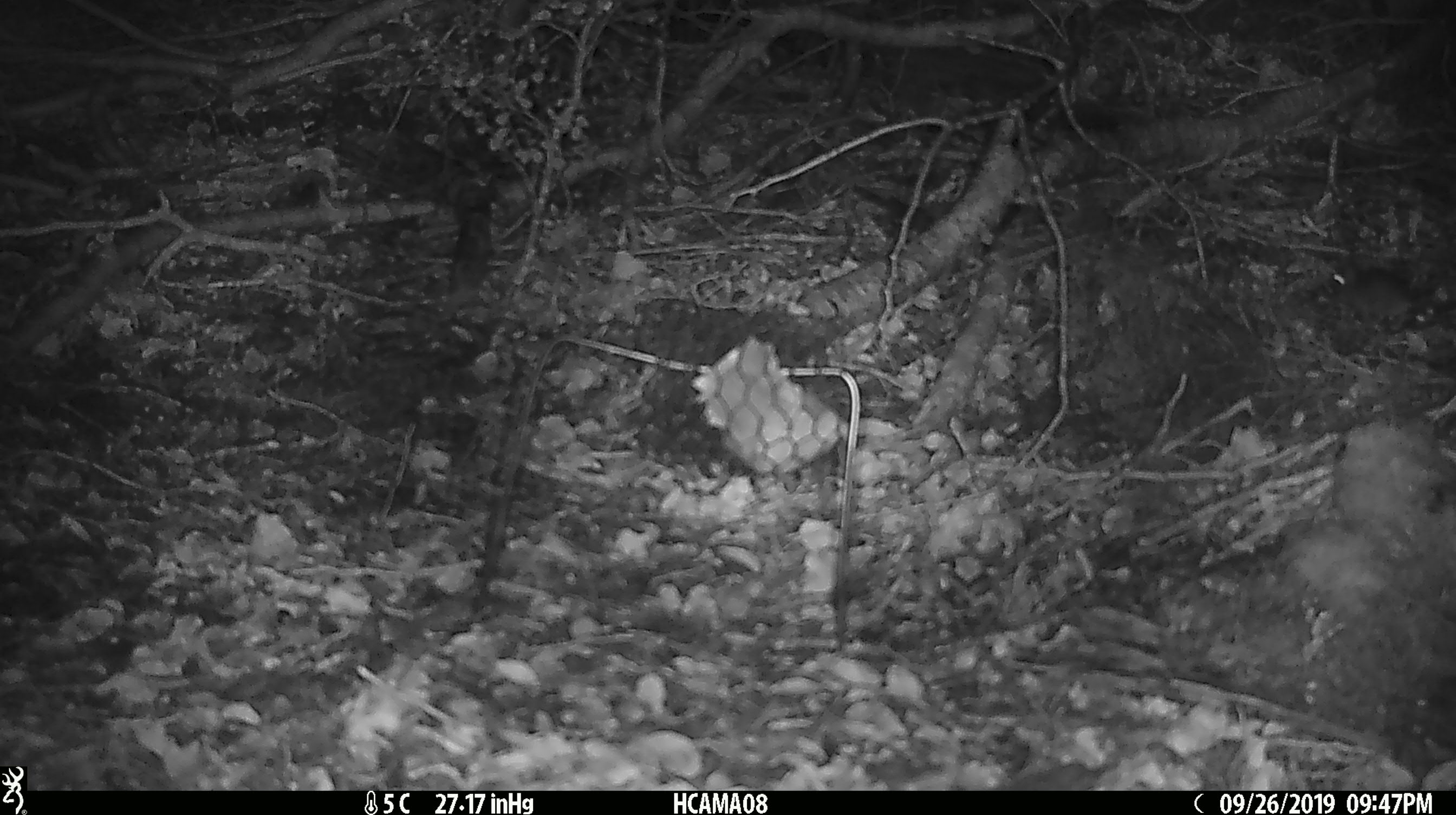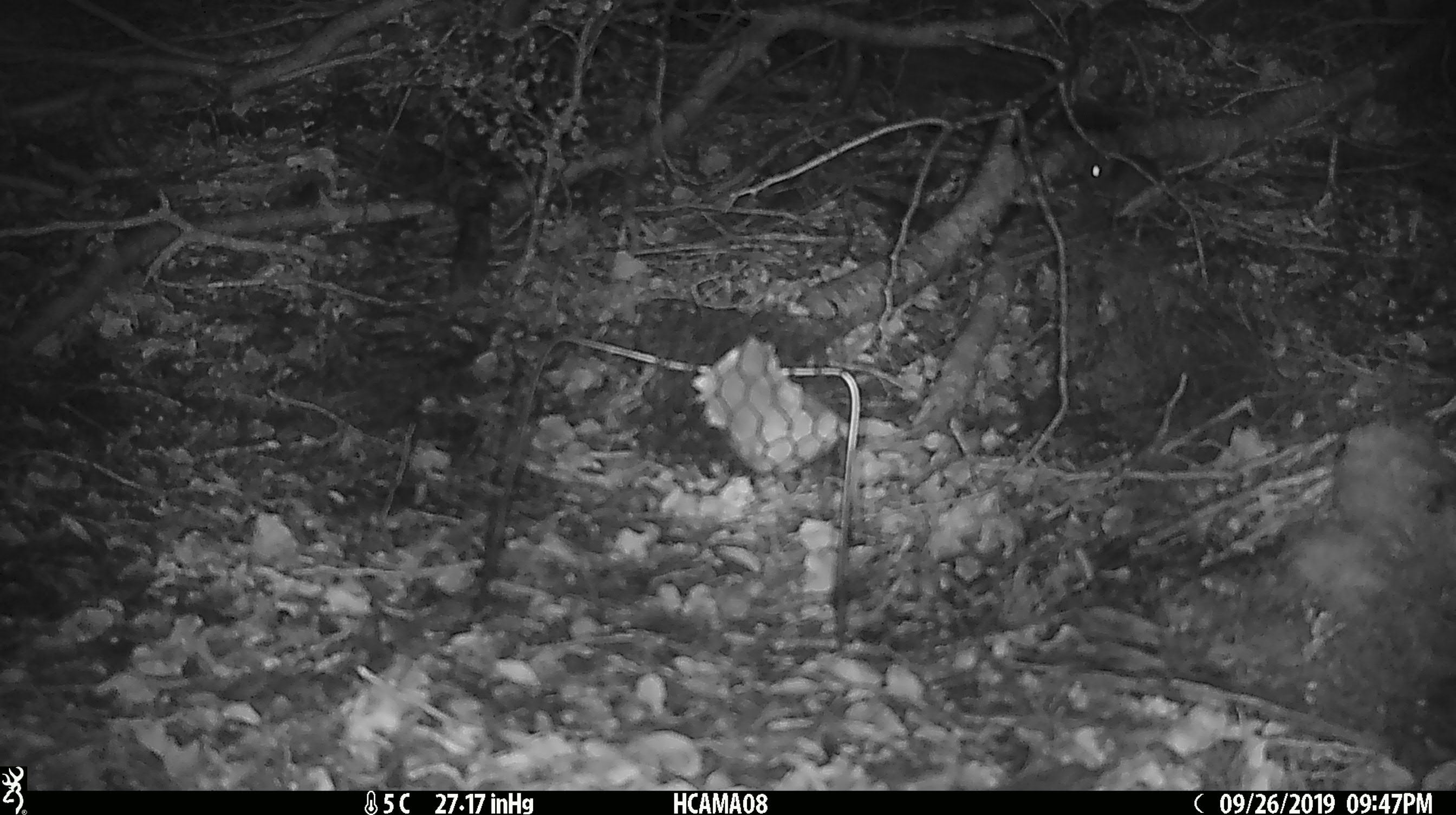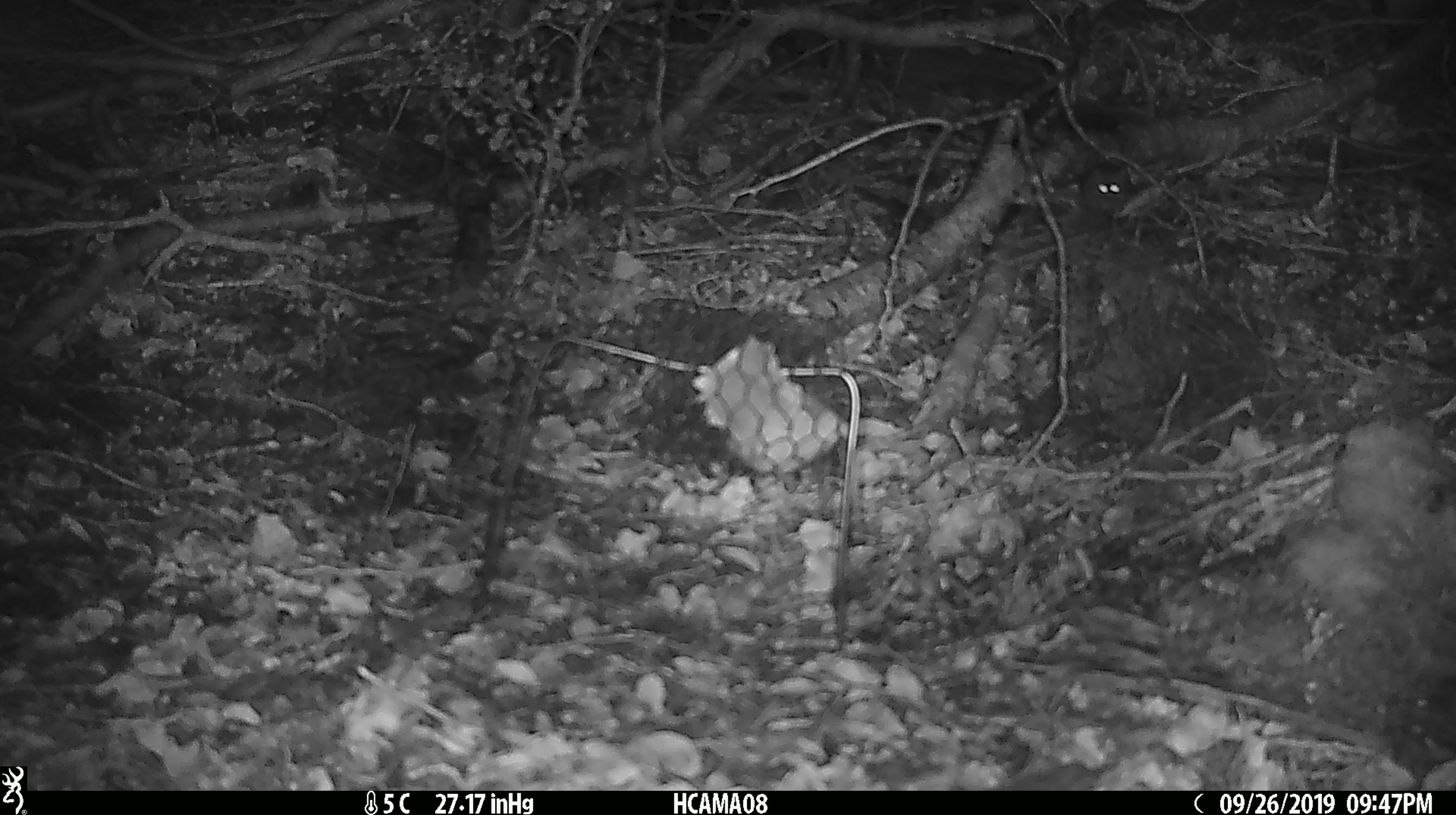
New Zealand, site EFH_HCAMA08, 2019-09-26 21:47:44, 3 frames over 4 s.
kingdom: Animalia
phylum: Chordata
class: Mammalia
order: Rodentia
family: Muridae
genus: Mus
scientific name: Mus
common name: mouse